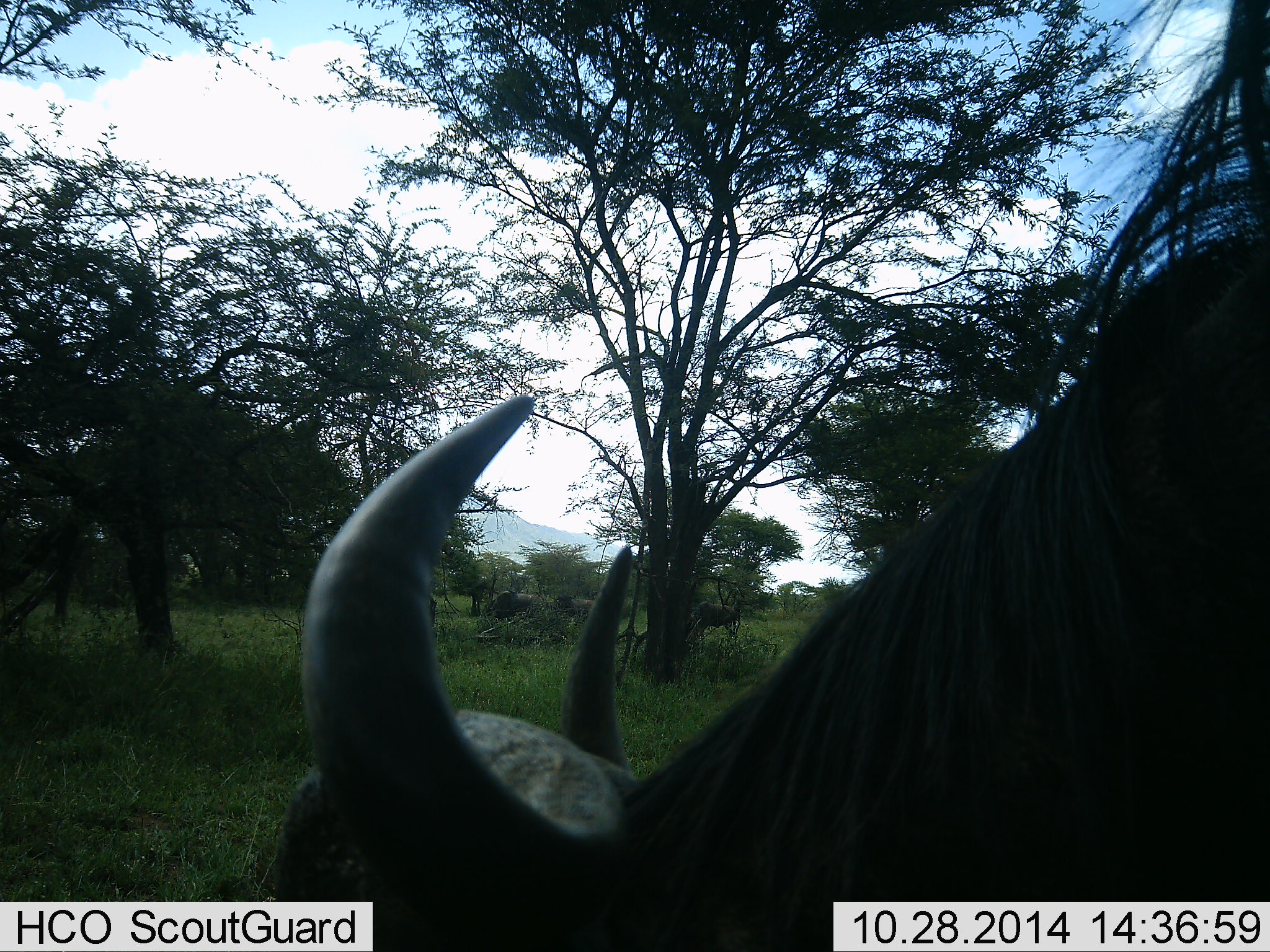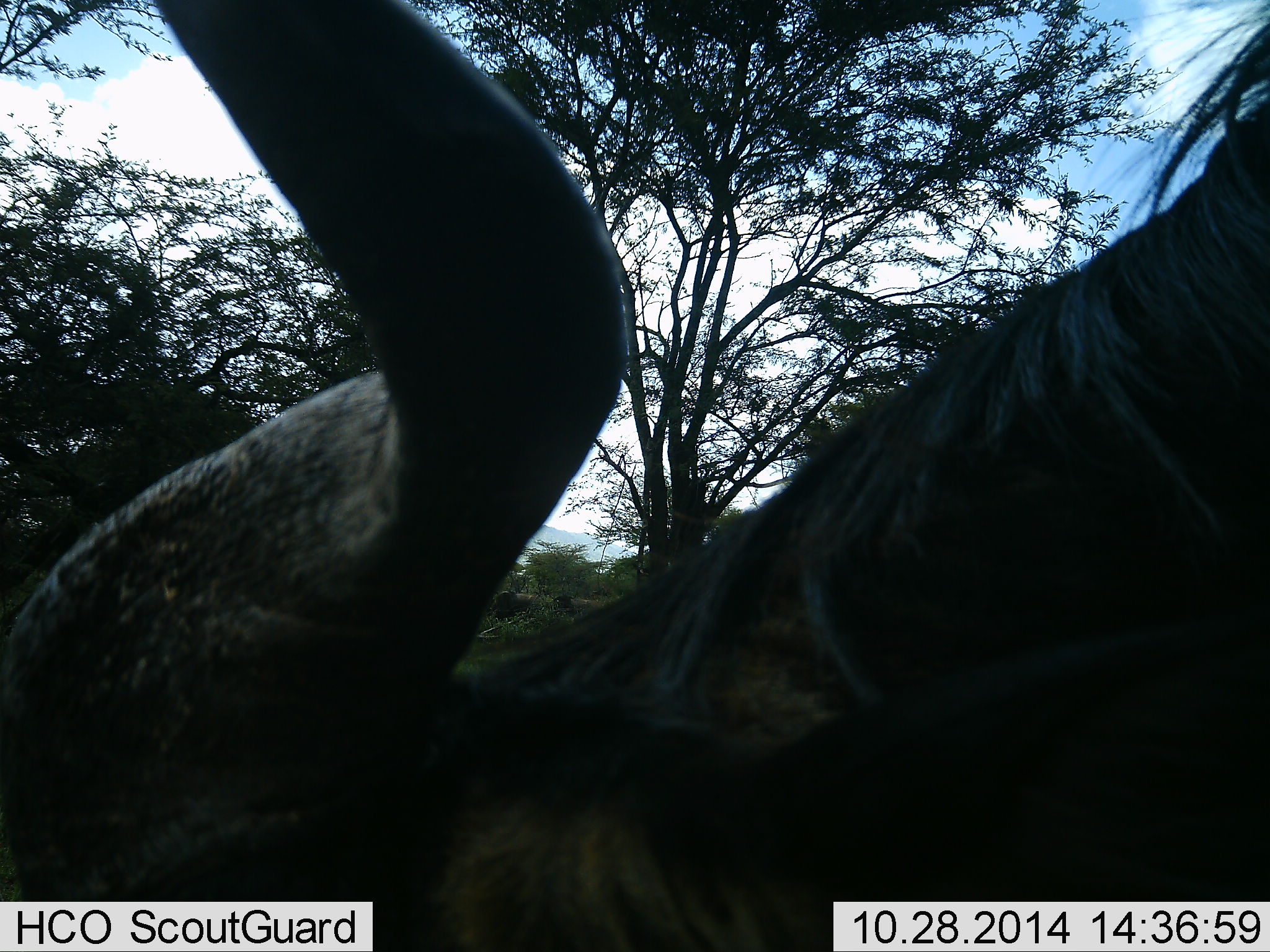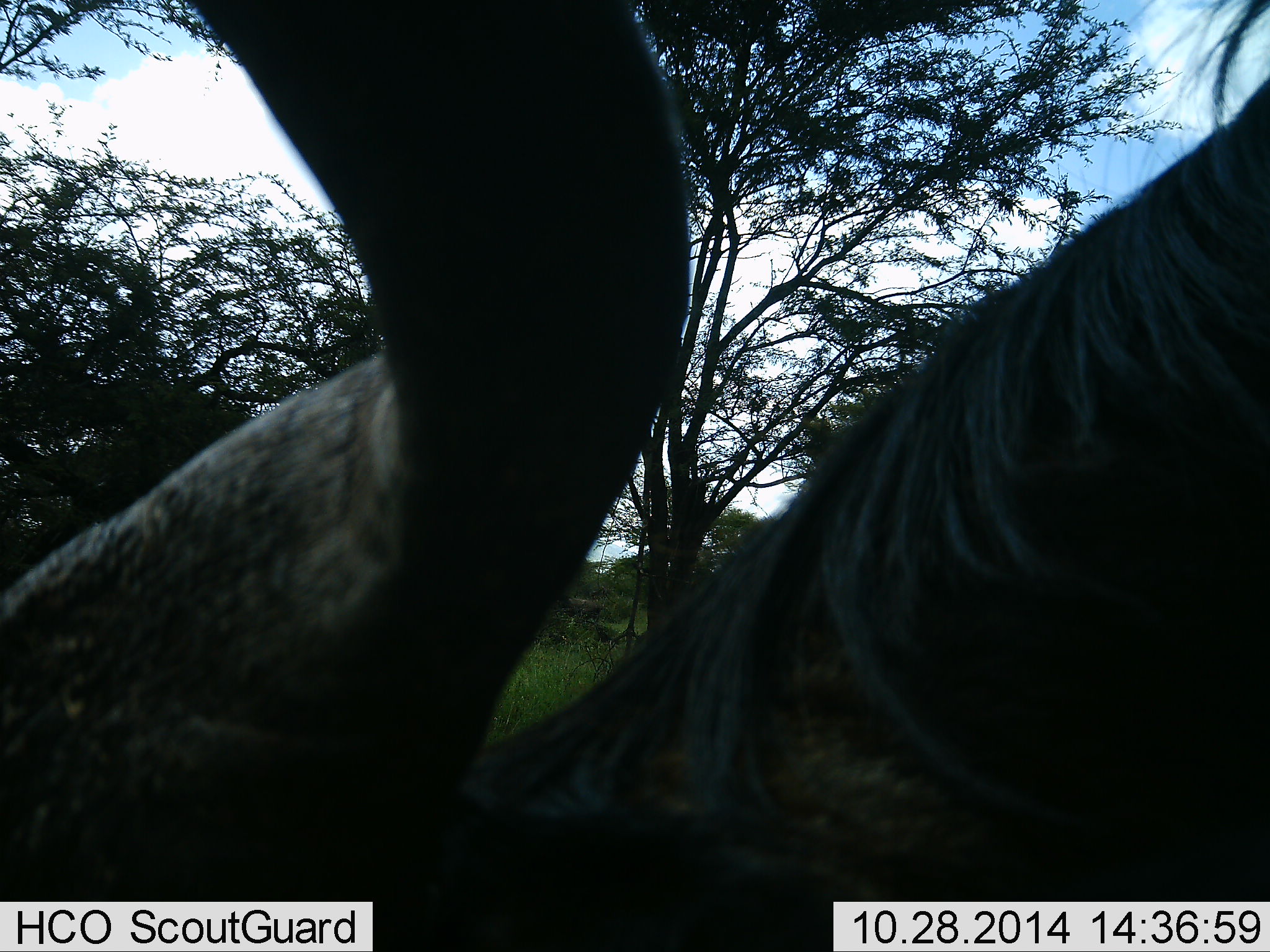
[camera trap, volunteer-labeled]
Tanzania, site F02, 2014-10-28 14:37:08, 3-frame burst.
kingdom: Animalia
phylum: Chordata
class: Mammalia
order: Artiodactyla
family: Bovidae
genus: Connochaetes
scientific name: Connochaetes taurinus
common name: blue wildebeest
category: wildebeest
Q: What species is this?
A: Wildebeest (blue wildebeest) (Connochaetes taurinus).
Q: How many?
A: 1.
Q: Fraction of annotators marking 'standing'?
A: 70%.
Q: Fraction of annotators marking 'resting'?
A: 0%.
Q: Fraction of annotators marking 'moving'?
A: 0%.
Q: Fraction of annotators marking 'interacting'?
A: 10%.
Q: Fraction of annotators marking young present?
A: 0%.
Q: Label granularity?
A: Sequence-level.